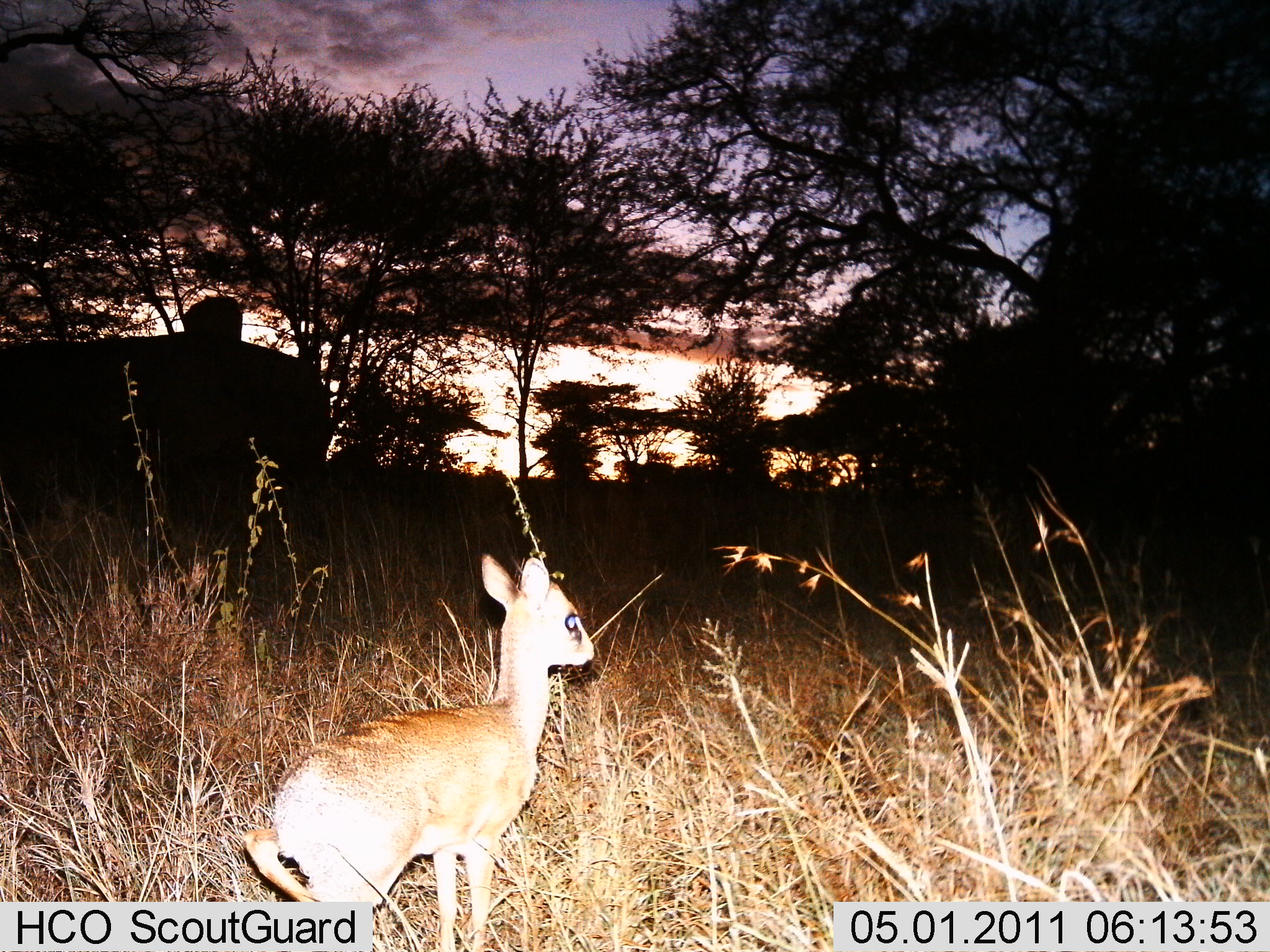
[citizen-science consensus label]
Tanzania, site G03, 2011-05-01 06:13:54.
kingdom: Animalia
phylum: Chordata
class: Mammalia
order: Artiodactyla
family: Bovidae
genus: Madoqua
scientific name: Madoqua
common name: dikdik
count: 1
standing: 64%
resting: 0%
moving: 36%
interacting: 0%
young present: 9%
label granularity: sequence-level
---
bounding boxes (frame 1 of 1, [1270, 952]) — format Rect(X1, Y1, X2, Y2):
animal: Rect(241, 553, 597, 952)